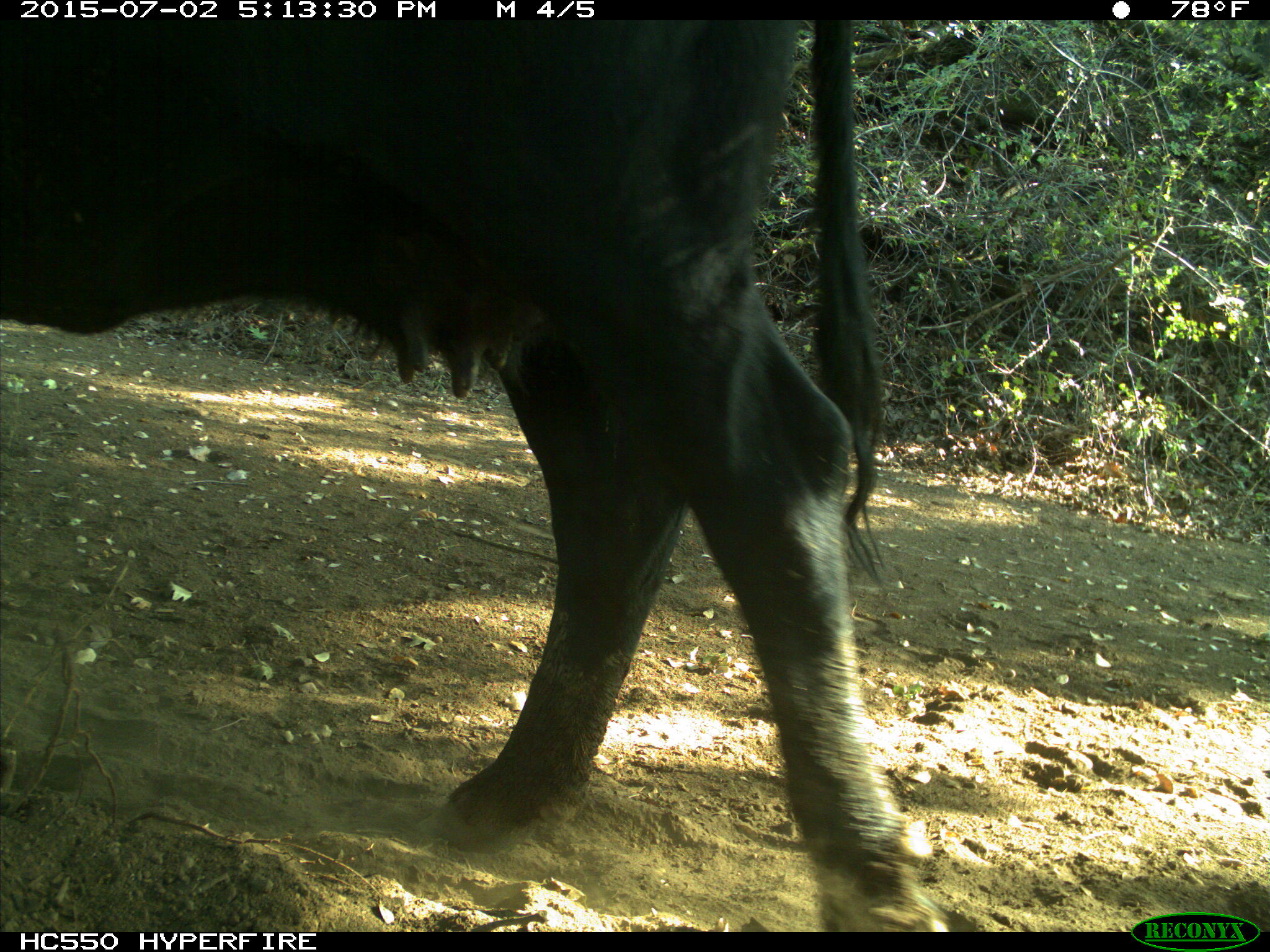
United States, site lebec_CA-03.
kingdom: Animalia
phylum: Chordata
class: Mammalia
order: Artiodactyla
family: Bovidae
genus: Bos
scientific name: Bos taurus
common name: domestic cow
Bos taurus (domestic cow).